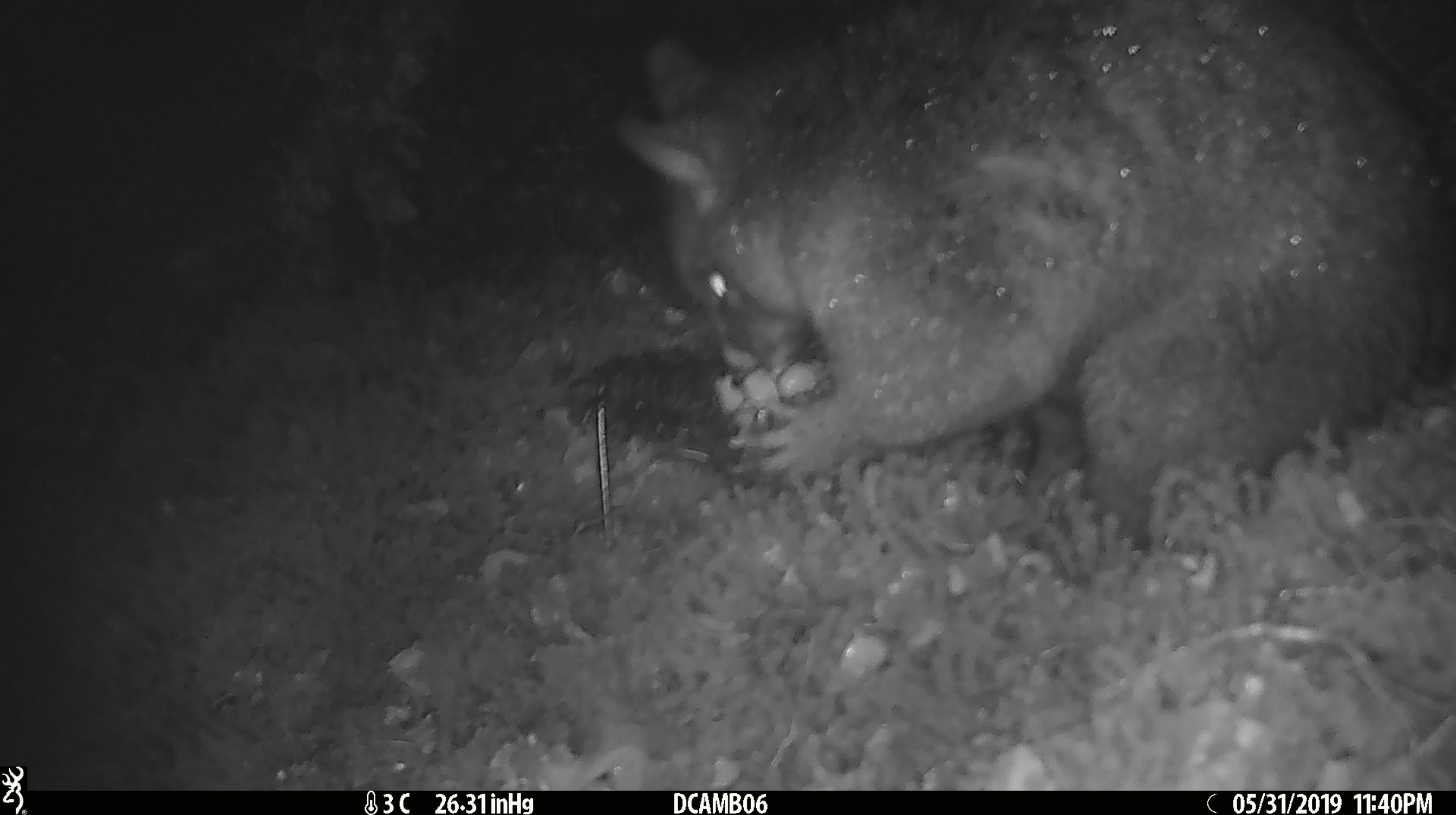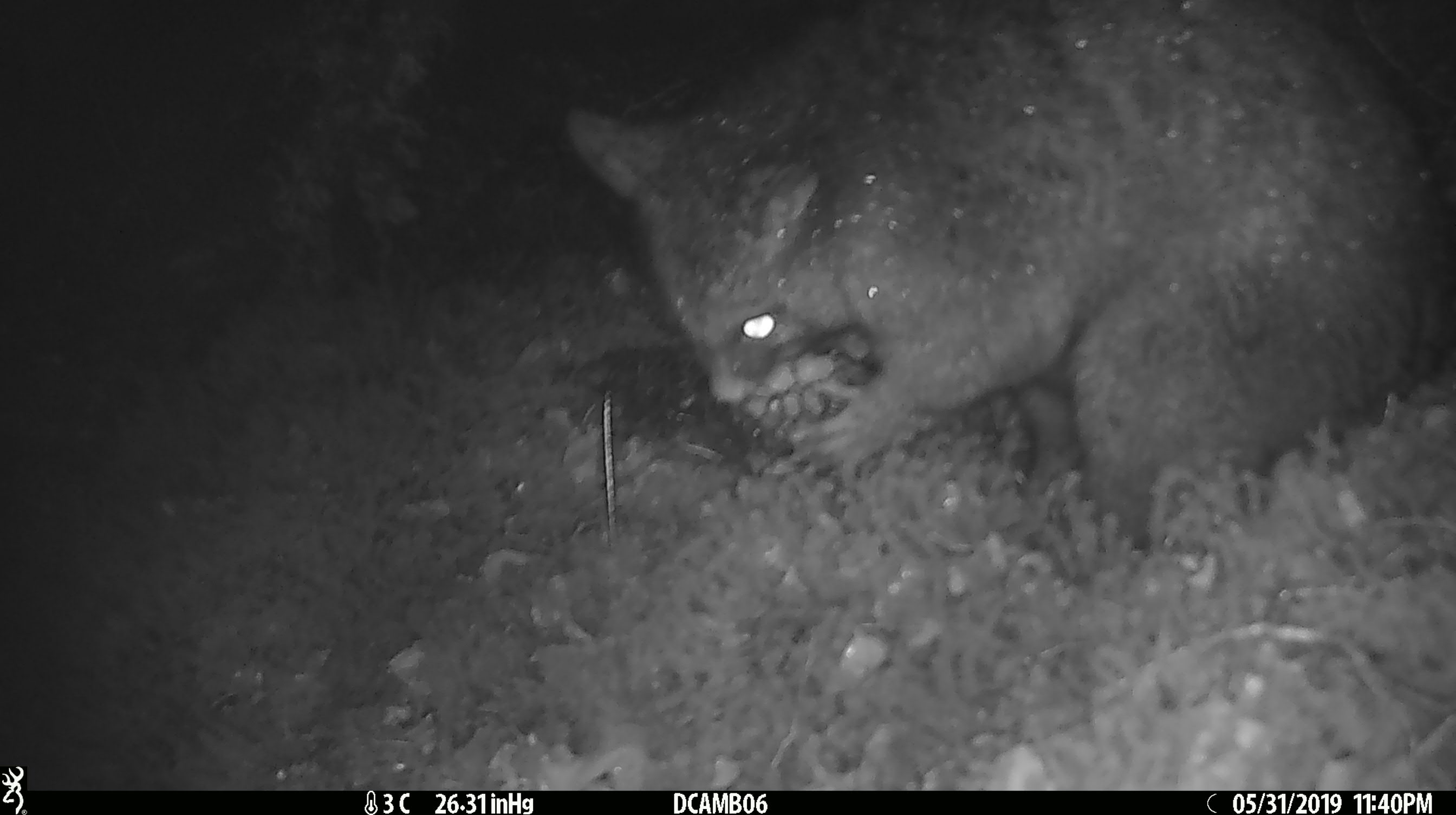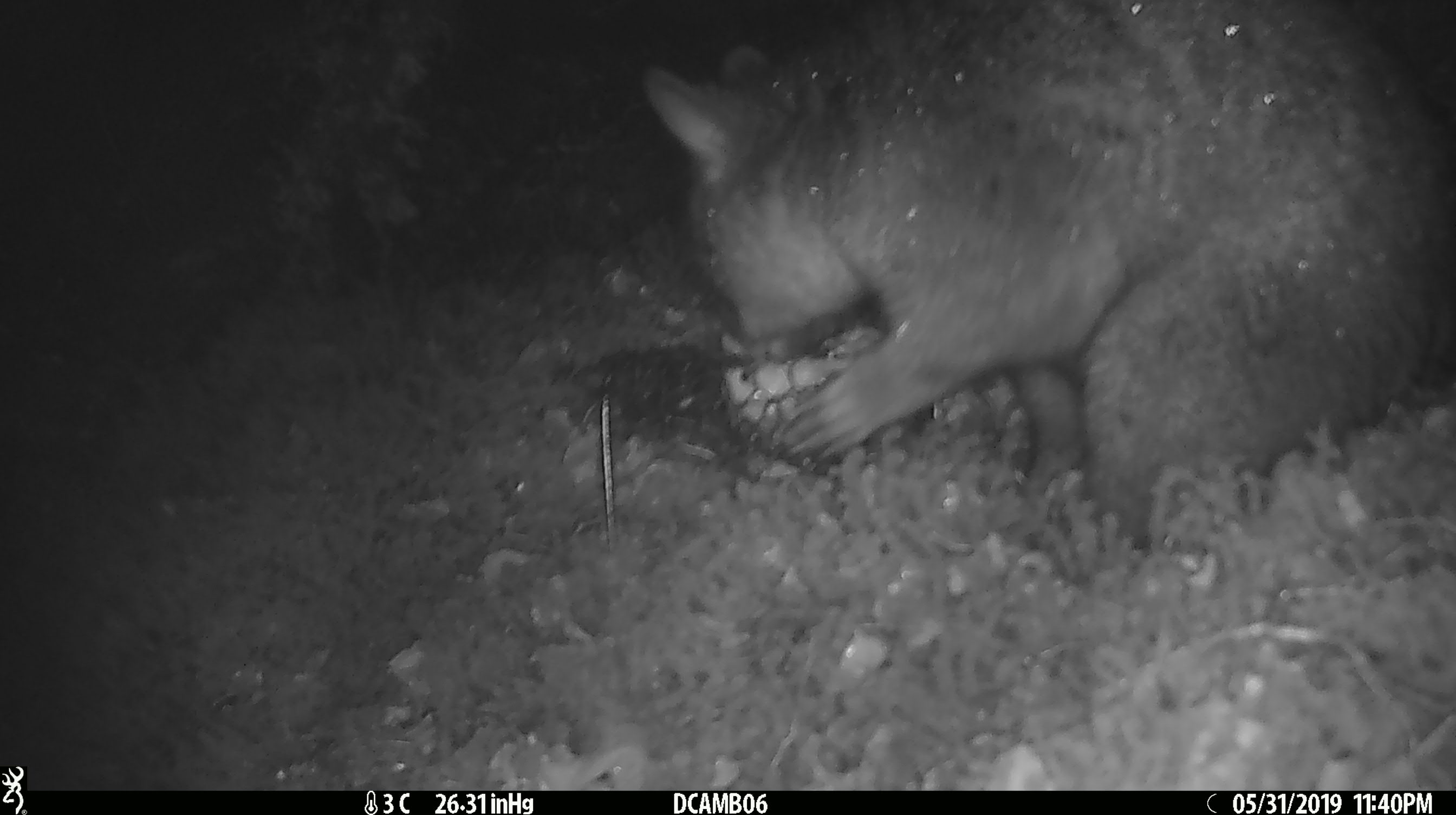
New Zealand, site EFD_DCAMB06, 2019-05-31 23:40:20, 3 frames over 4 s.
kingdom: Animalia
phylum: Chordata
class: Mammalia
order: Diprotodontia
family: Phalangeridae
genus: Trichosurus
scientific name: Trichosurus vulpecula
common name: common brushtail possum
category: possum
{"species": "possum (common brushtail possum) (Trichosurus vulpecula)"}